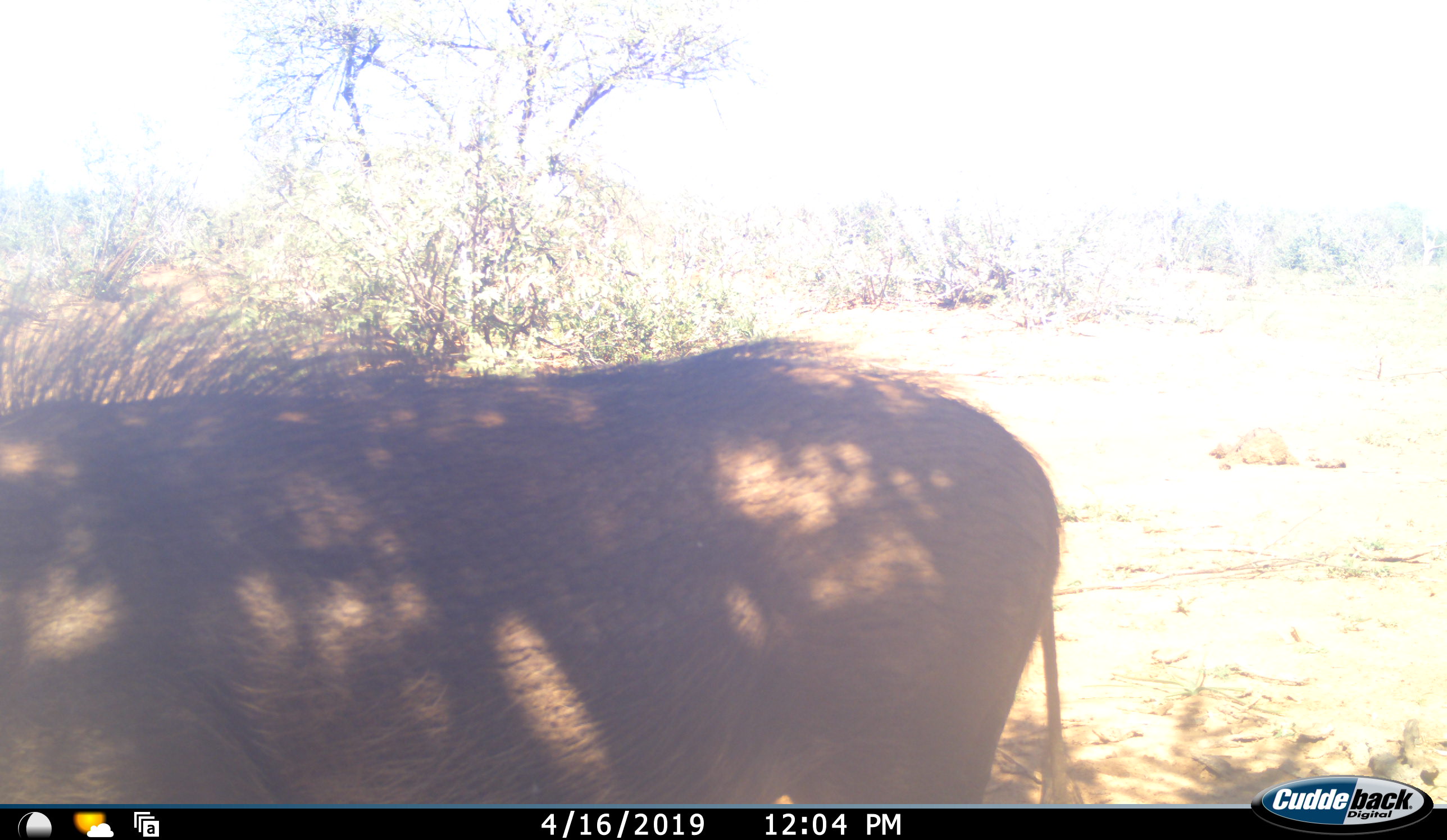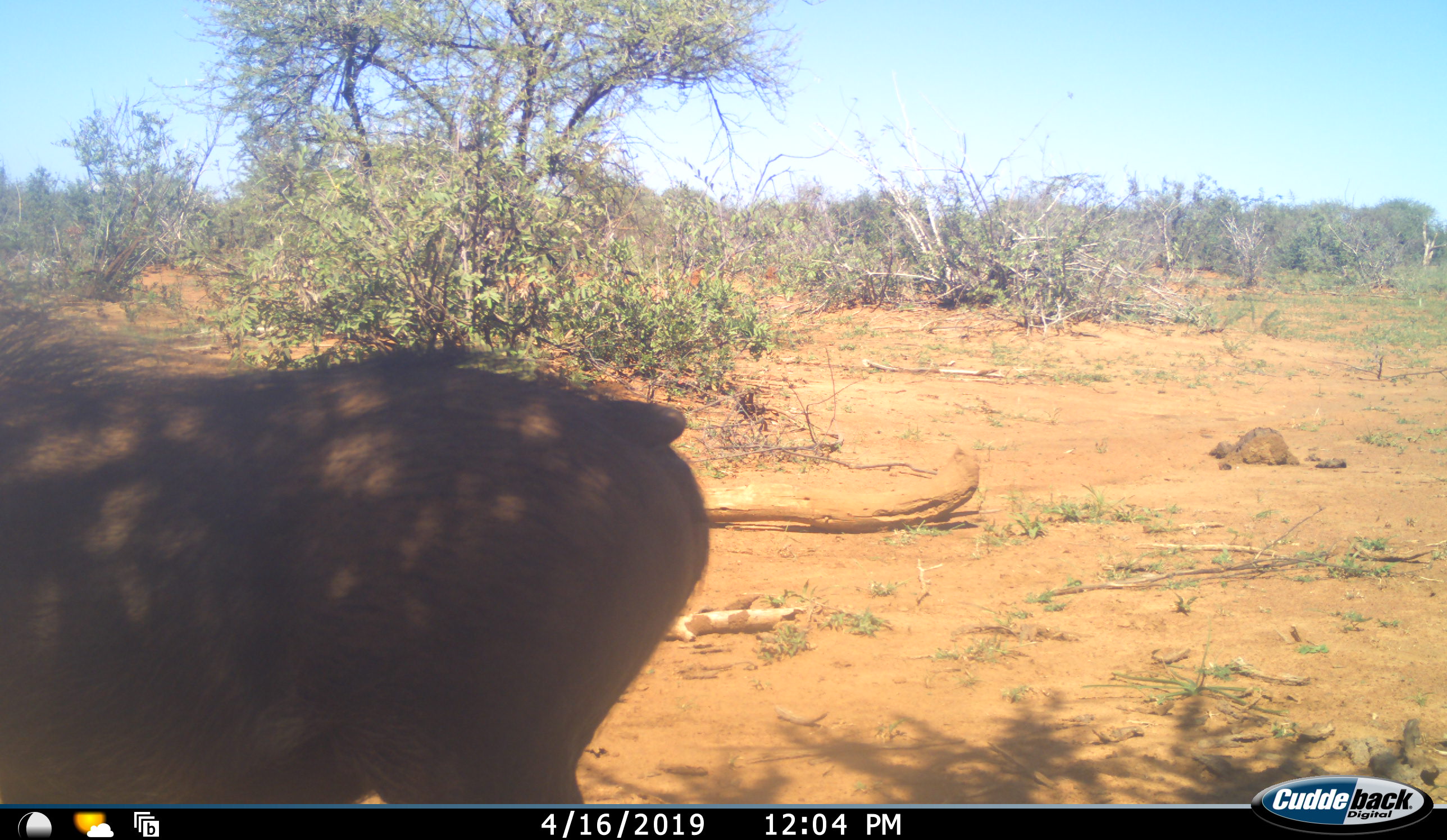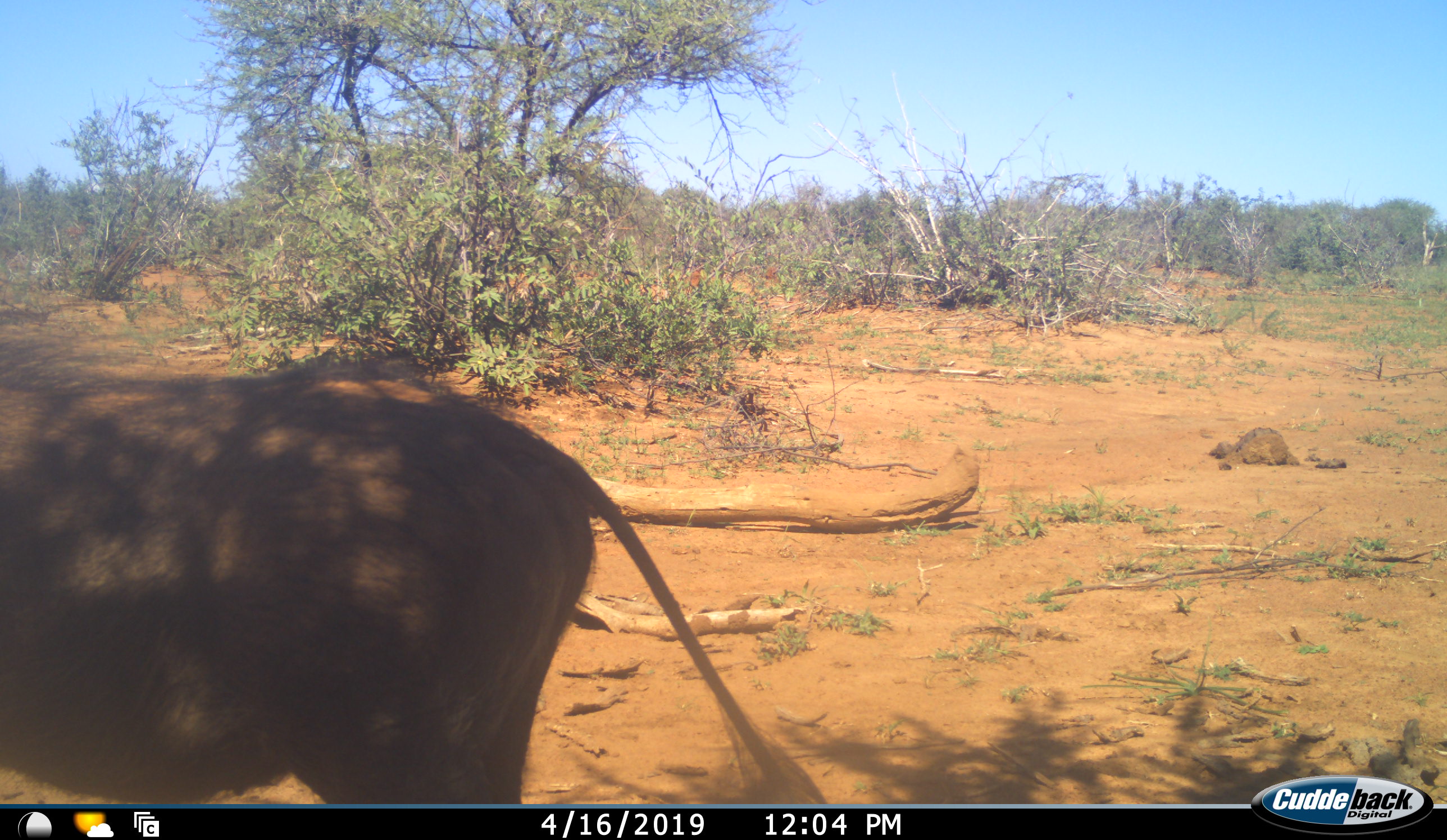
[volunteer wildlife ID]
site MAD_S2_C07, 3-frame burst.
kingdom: Animalia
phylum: Chordata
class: Mammalia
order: Artiodactyla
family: Suidae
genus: Phacochoerus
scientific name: Phacochoerus africanus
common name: warthog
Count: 1.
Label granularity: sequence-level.